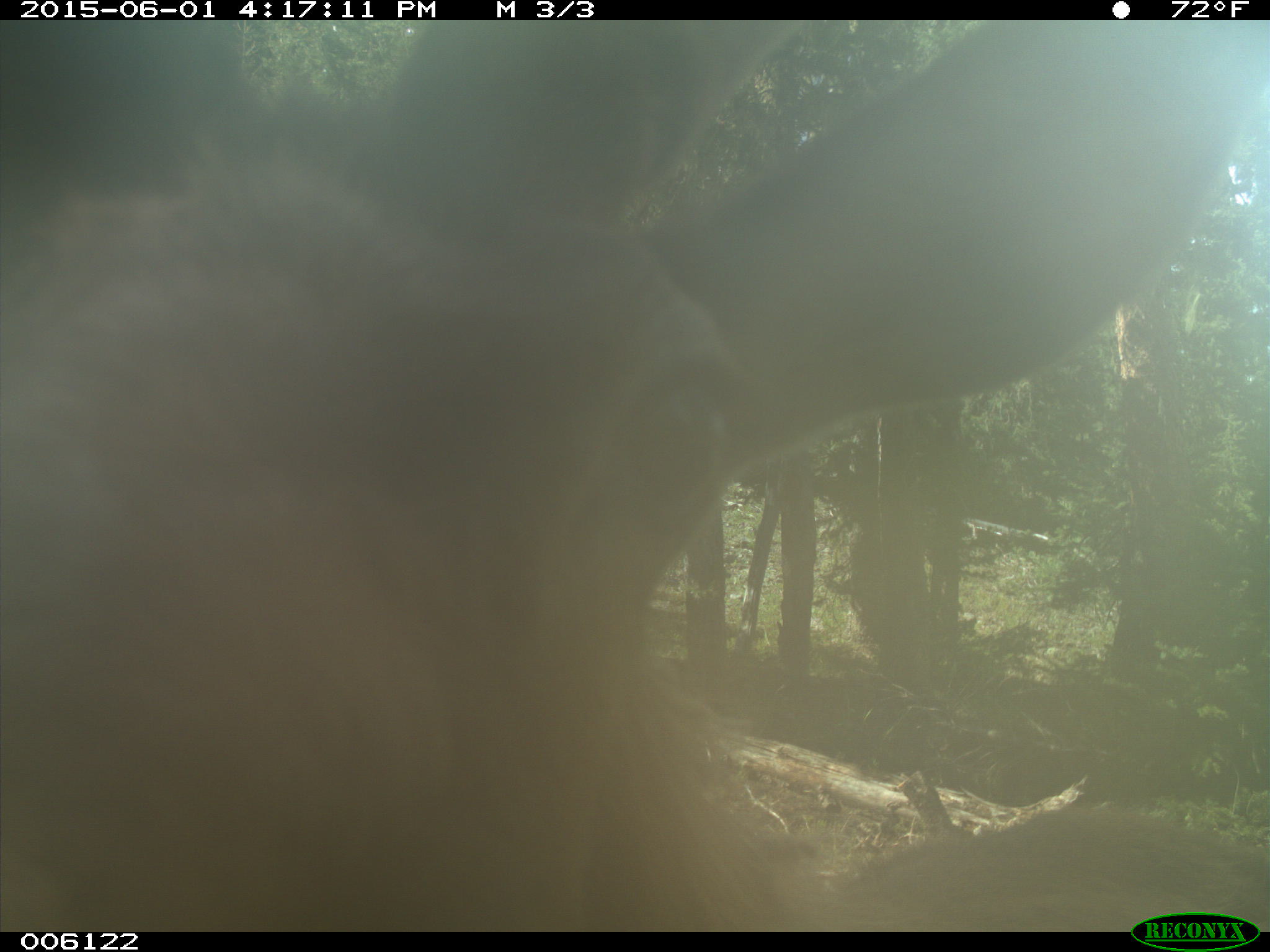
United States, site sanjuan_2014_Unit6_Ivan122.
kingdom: Animalia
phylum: Chordata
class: Mammalia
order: Artiodactyla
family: Cervidae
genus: Cervus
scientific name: Cervus elaphus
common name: red deer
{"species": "Cervus elaphus (red deer)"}